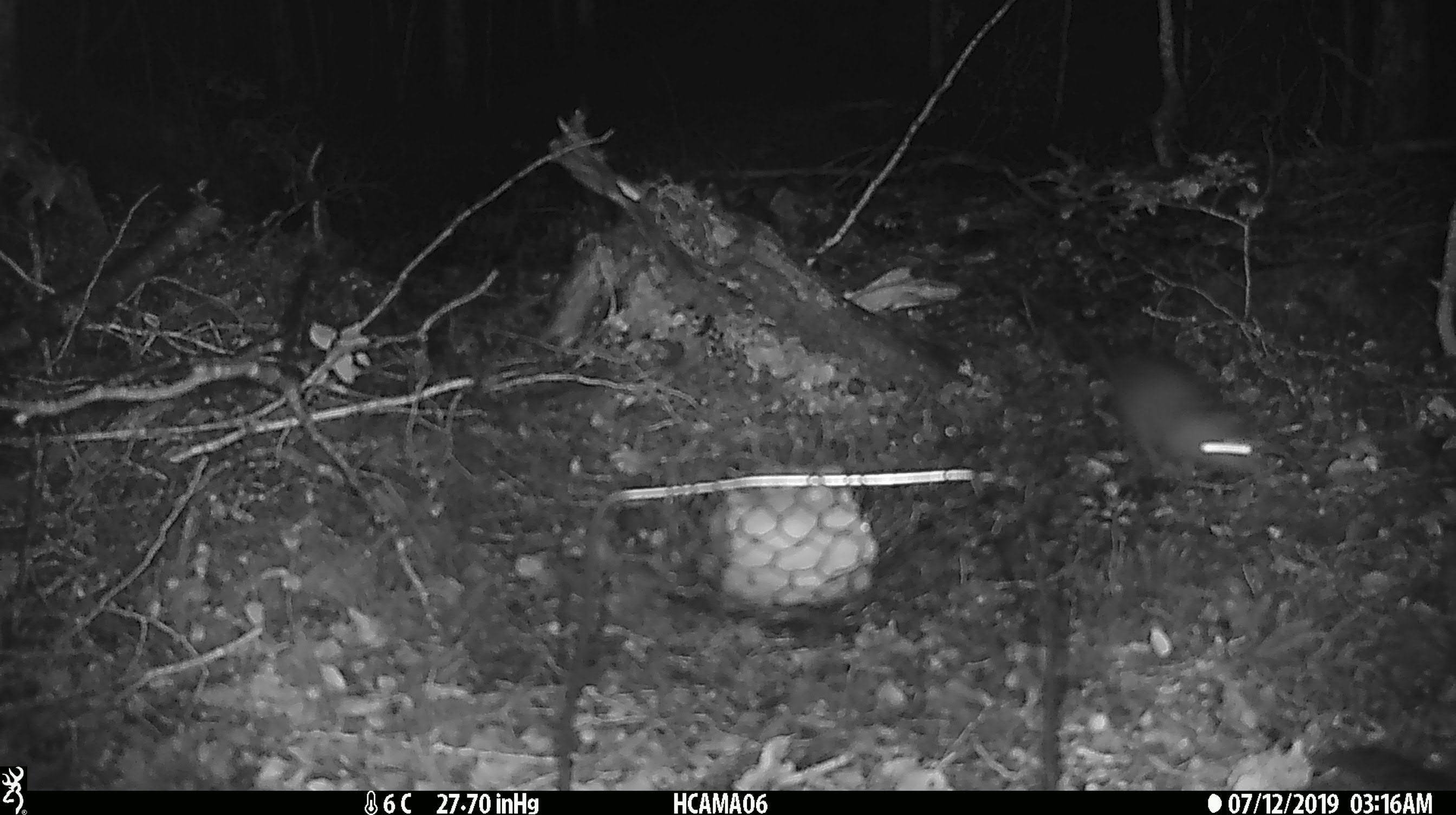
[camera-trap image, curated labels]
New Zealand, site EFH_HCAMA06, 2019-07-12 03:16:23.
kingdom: Animalia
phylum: Chordata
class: Mammalia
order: Rodentia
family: Muridae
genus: Rattus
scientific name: Rattus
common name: rat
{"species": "rat (Rattus)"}